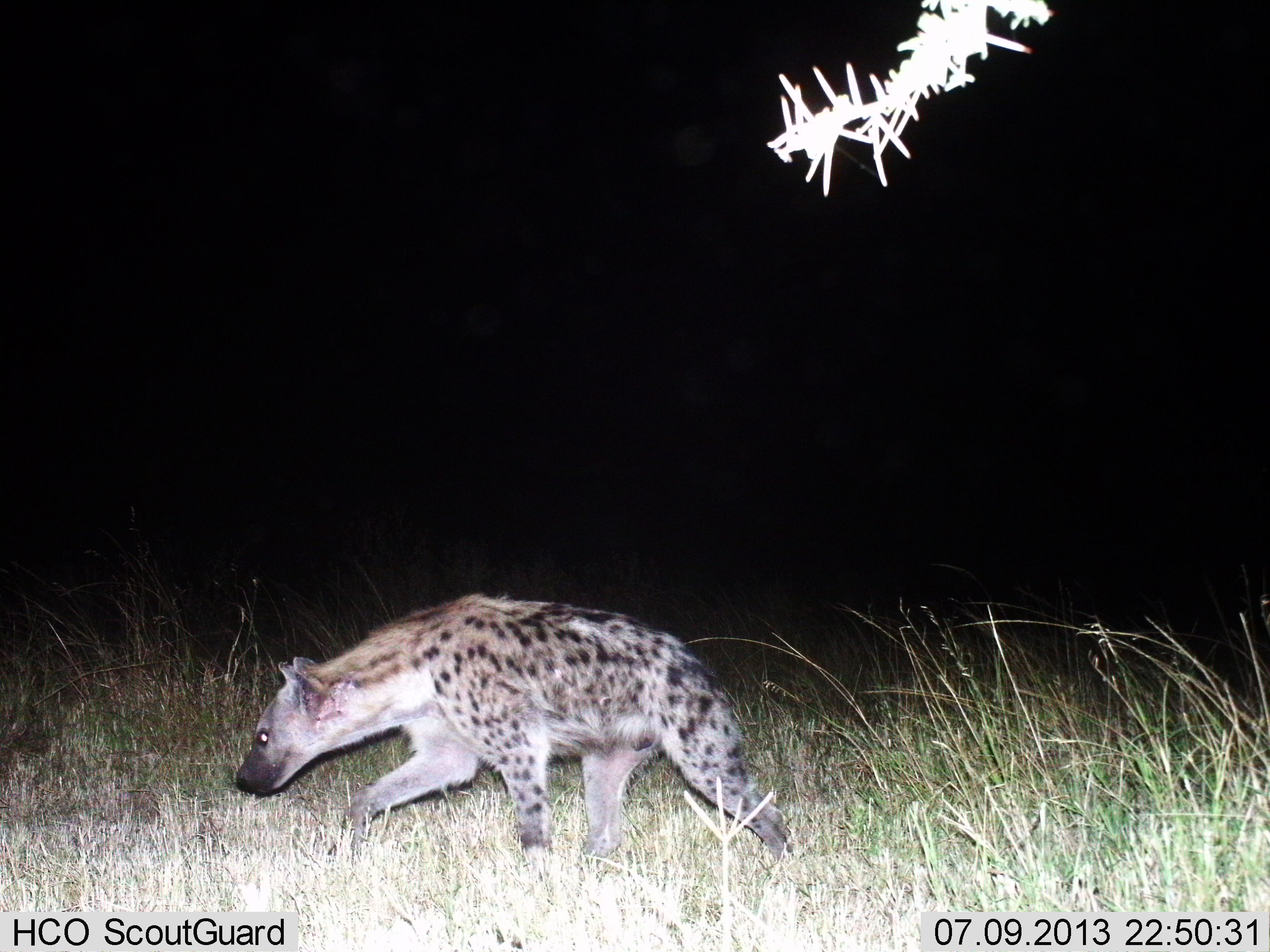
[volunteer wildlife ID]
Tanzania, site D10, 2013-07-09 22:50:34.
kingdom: Animalia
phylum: Chordata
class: Mammalia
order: Carnivora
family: Hyaenidae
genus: Crocuta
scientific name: Crocuta crocuta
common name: spotted hyena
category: hyenaspotted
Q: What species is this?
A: Hyenaspotted (spotted hyena) (Crocuta crocuta).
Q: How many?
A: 1.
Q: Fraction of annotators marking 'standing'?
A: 8%.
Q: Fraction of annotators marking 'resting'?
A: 0%.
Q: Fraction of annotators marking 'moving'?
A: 97%.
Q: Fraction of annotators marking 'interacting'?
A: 3%.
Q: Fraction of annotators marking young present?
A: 0%.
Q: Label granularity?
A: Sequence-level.